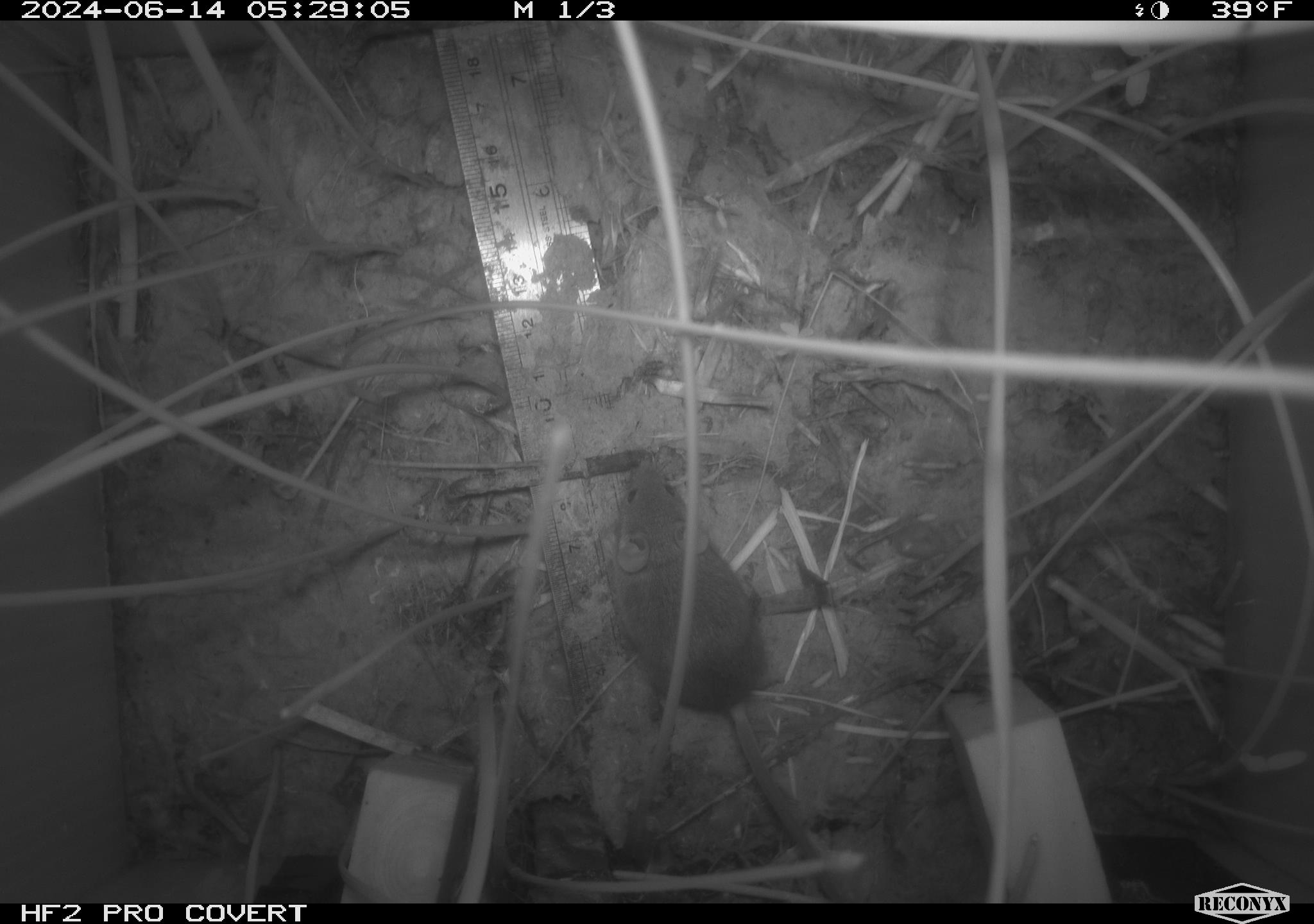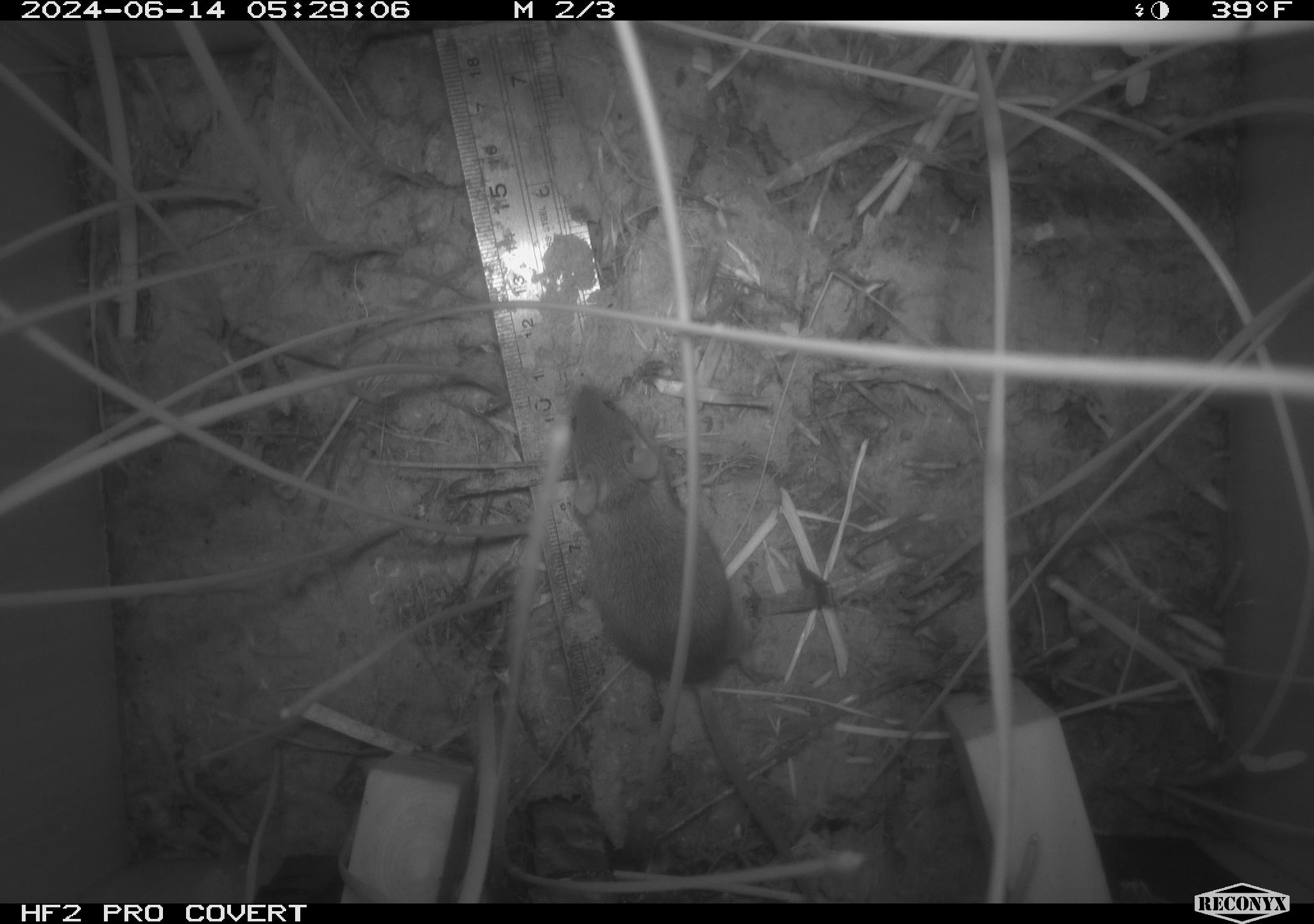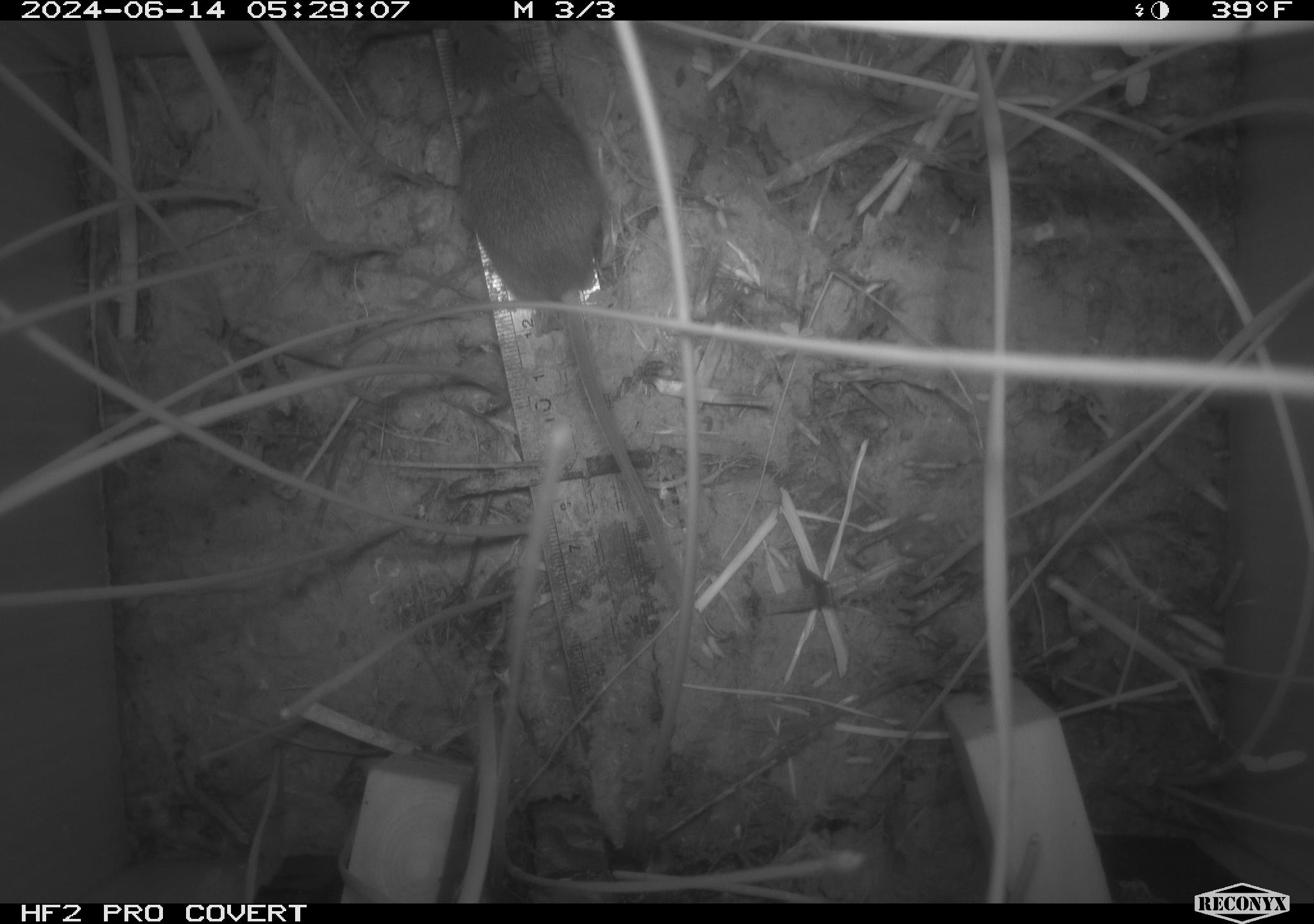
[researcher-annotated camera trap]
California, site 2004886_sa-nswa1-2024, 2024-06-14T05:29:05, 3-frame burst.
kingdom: Animalia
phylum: Chordata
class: Mammalia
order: Rodentia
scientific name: Rodentia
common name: rodent